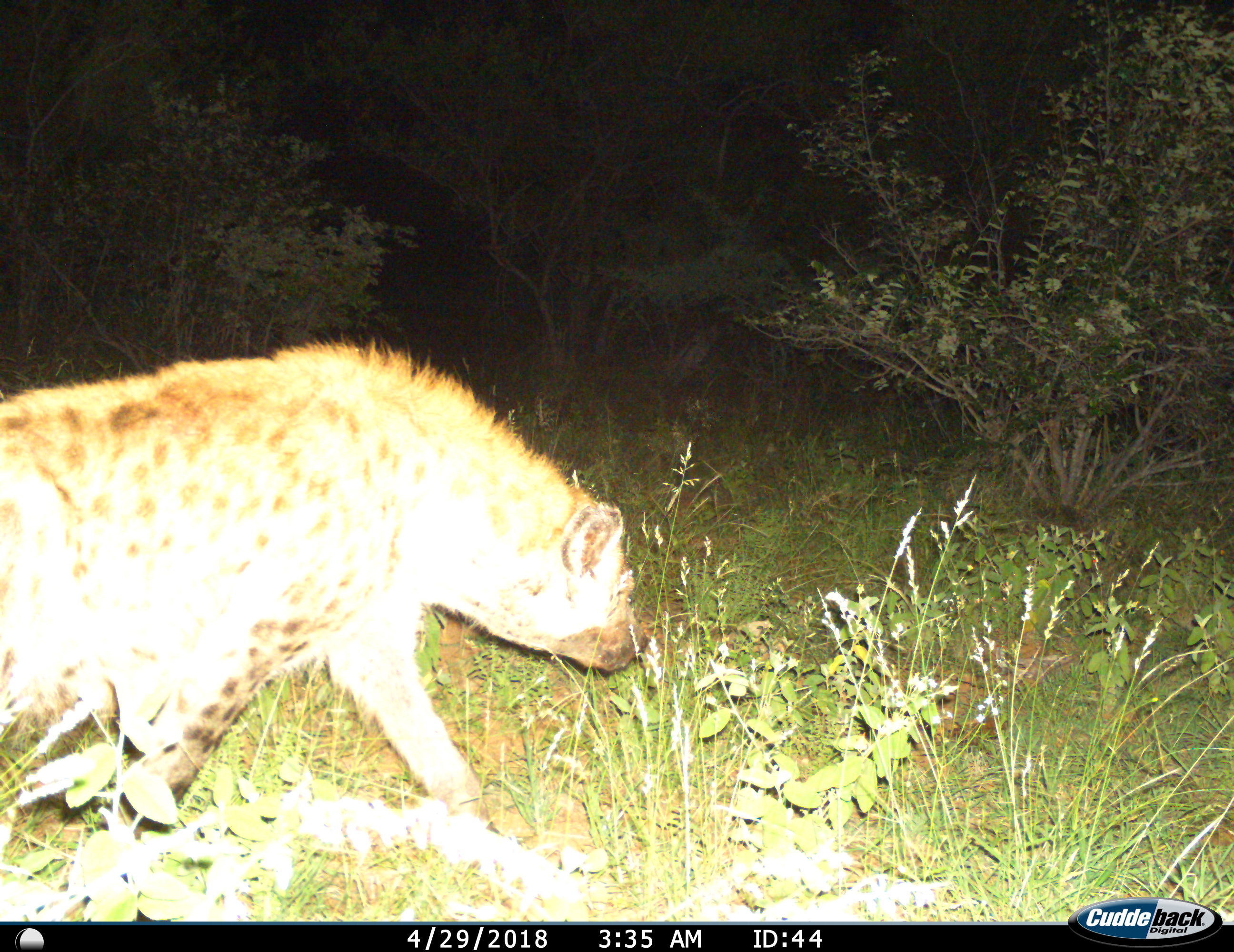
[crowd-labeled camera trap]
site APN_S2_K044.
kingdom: Animalia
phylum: Chordata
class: Mammalia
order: Carnivora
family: Hyaenidae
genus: Crocuta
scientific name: Crocuta crocuta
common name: spotted hyena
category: hyenaspotted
Hyenaspotted (spotted hyena) (Crocuta crocuta), count 1. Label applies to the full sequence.